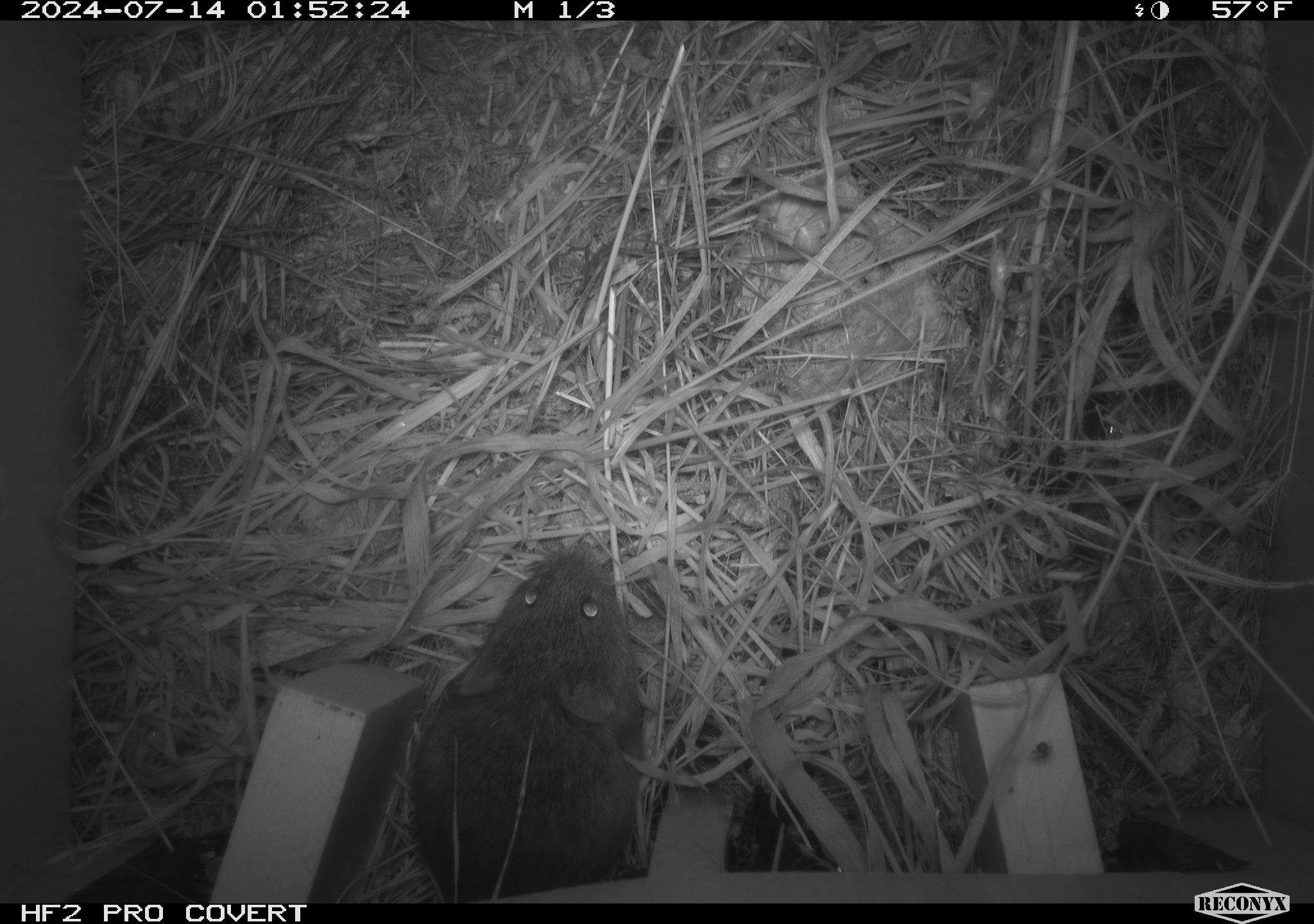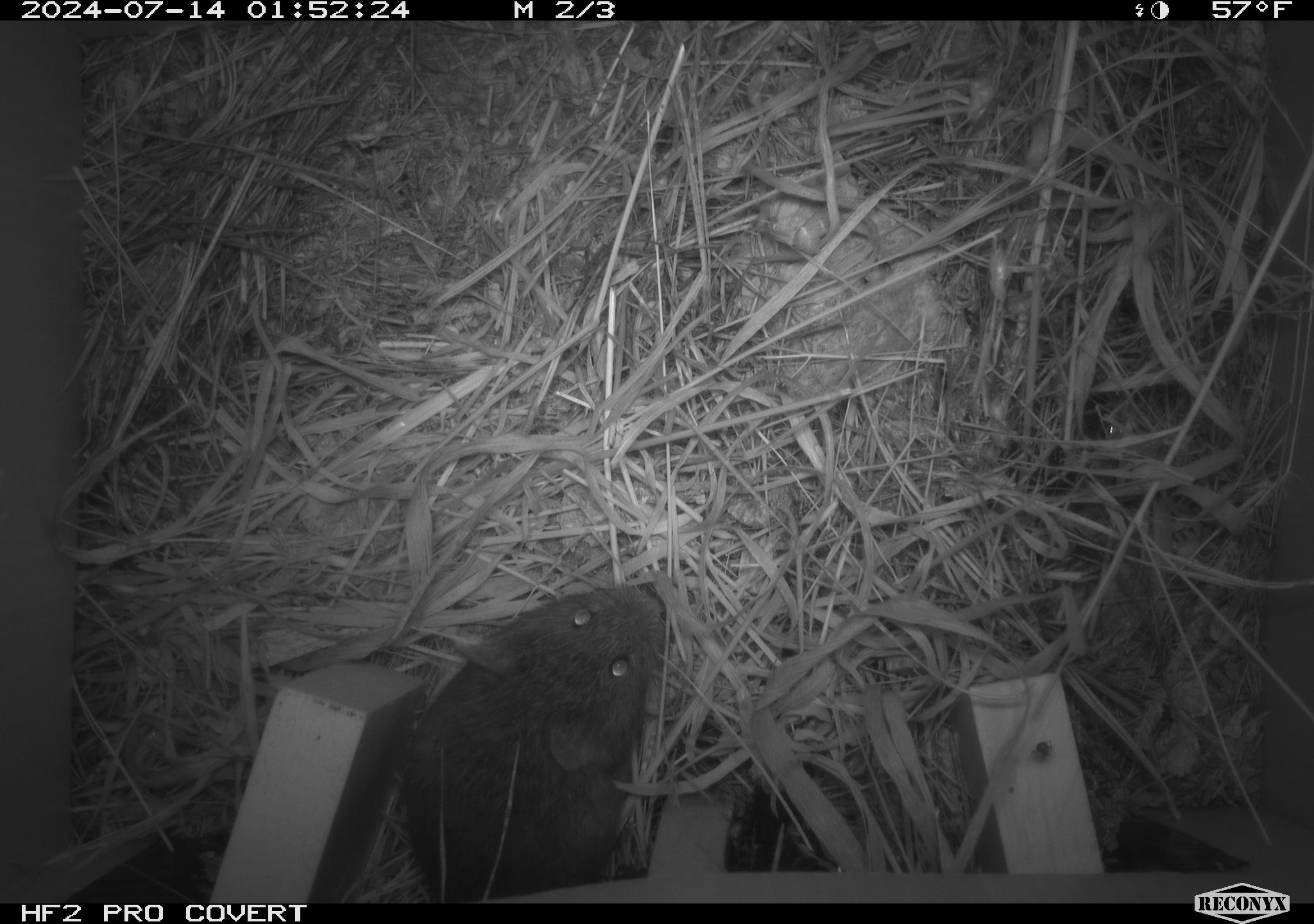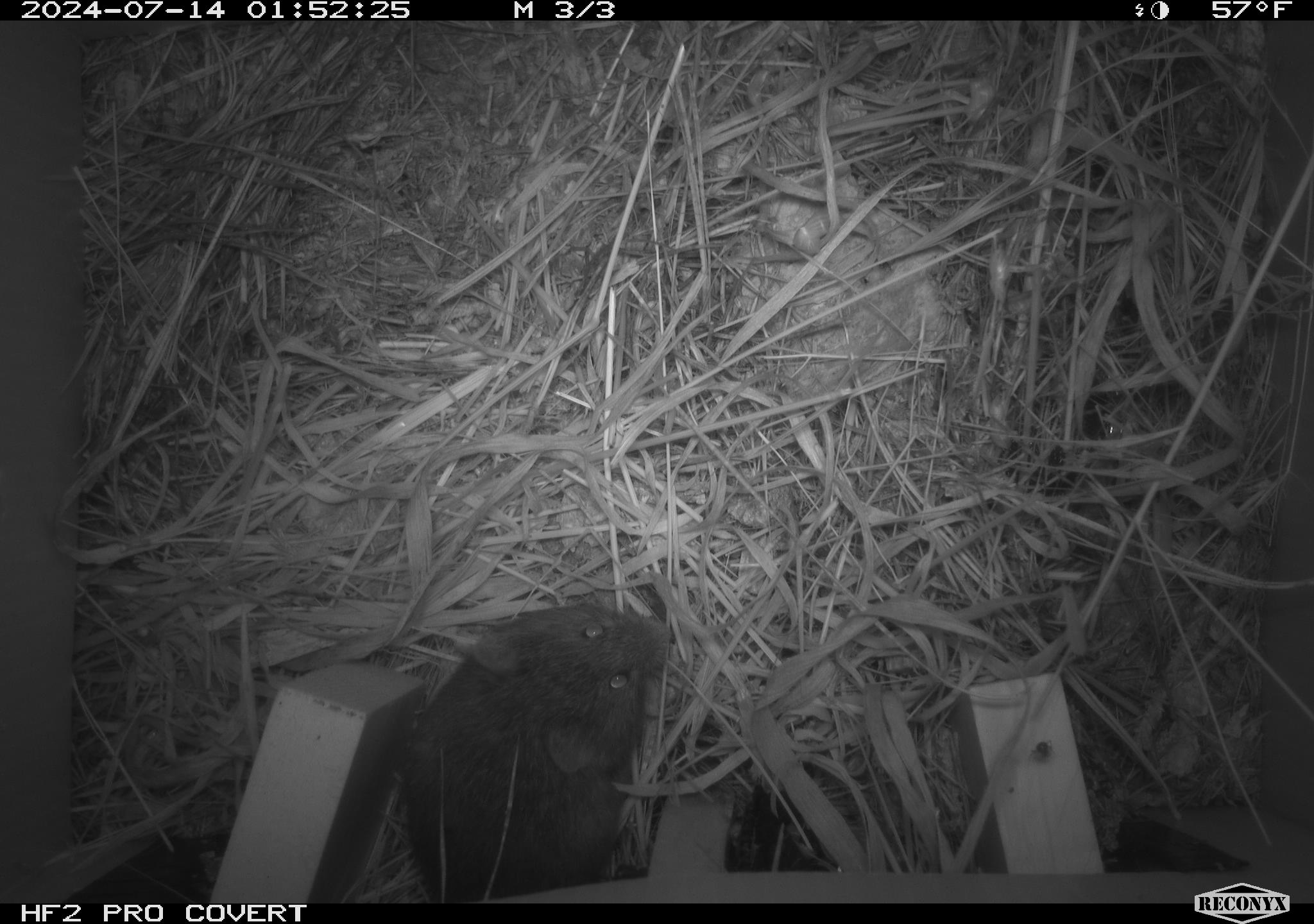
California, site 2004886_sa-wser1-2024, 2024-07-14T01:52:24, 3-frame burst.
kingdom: Animalia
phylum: Chordata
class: Mammalia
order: Rodentia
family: Cricetidae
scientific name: Arvicolinae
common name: voles, lemmings, and muskrats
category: arvicolinae subfamily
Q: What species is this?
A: Arvicolinae subfamily (voles, lemmings, and muskrats) (Arvicolinae).